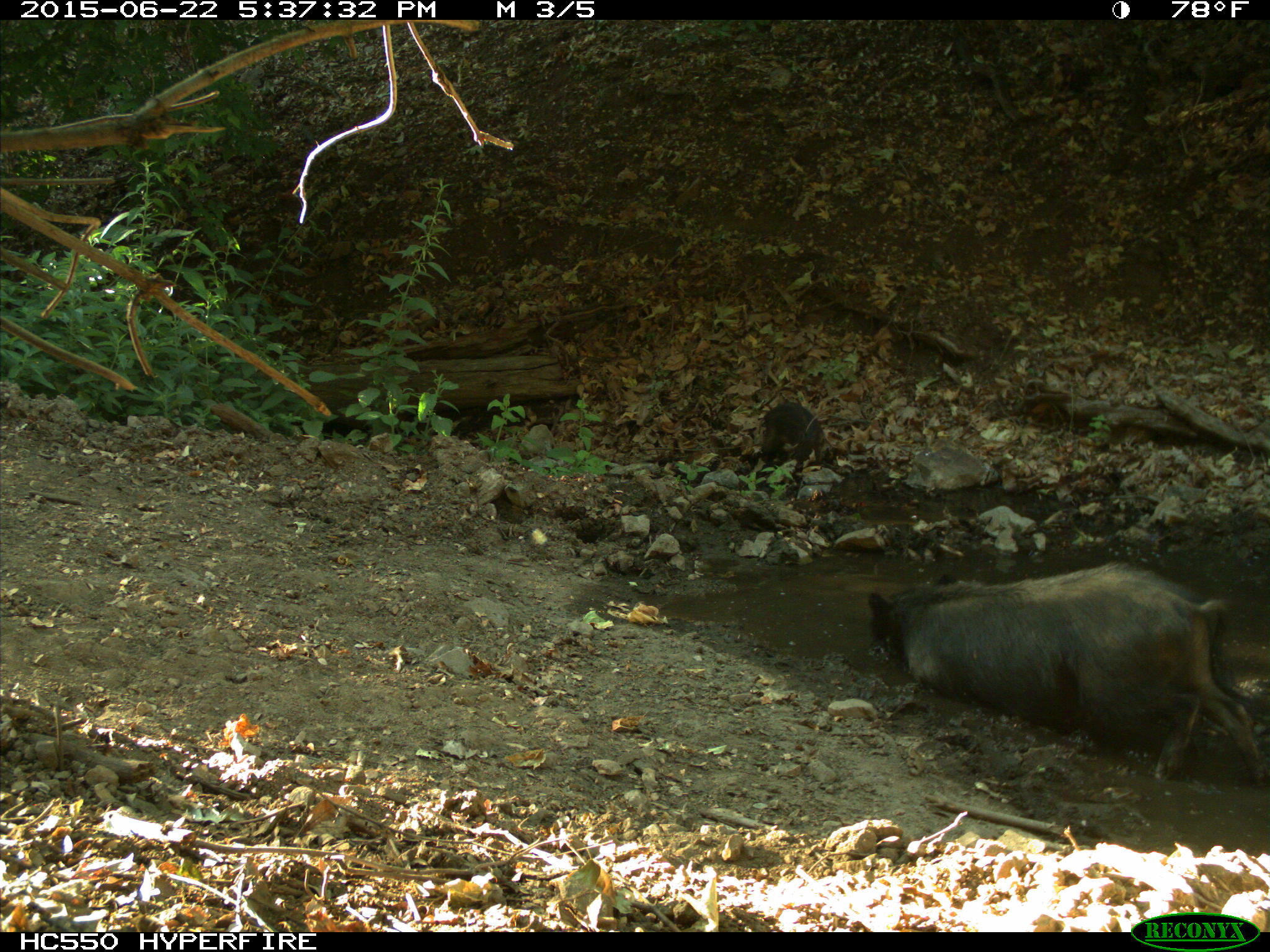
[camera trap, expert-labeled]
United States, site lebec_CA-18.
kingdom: Animalia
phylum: Chordata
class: Mammalia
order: Artiodactyla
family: Suidae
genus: Sus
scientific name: Sus scrofa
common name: wild boar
Sus scrofa (wild boar).